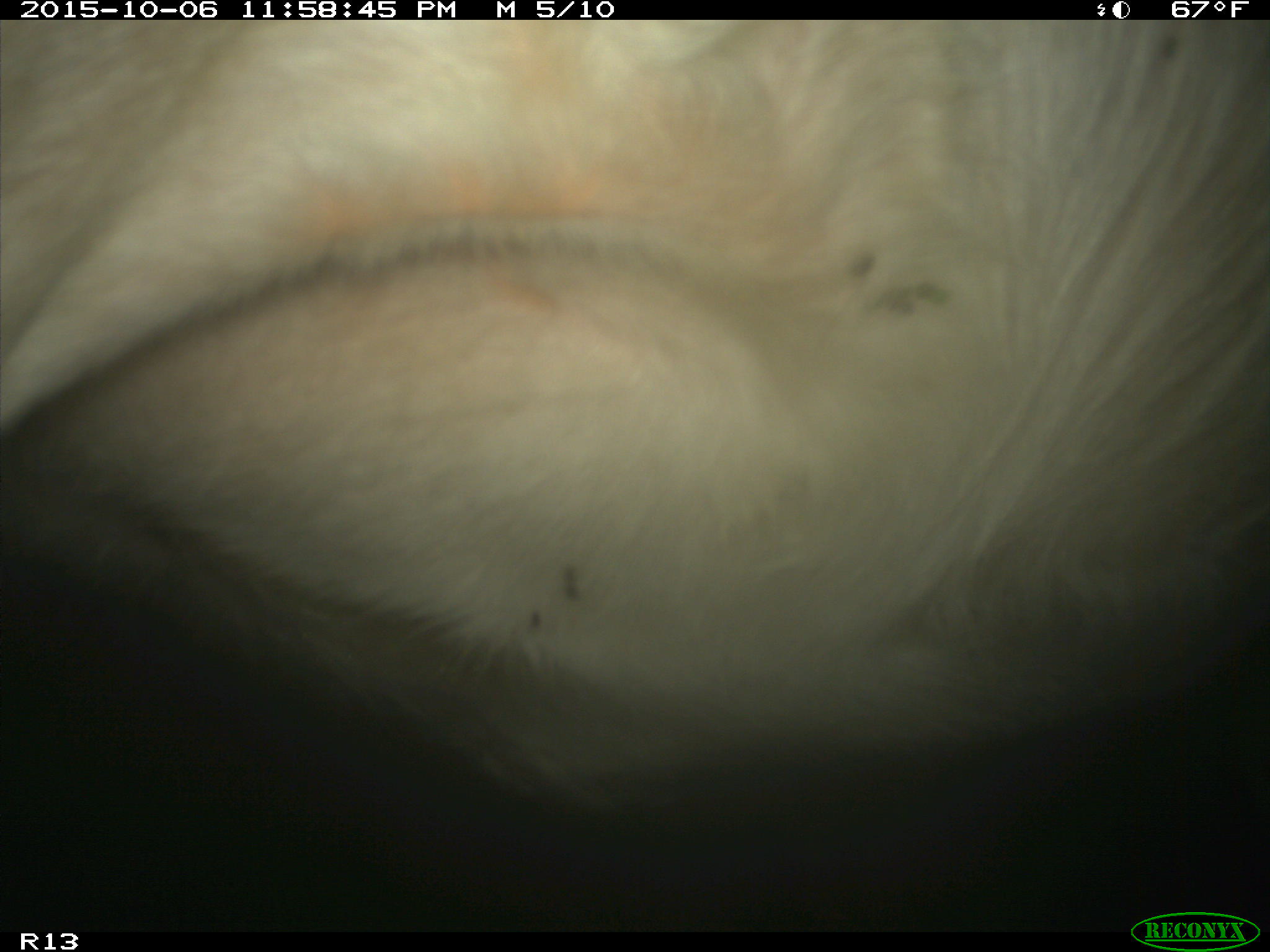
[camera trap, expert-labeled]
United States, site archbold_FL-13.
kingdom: Animalia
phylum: Chordata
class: Mammalia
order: Artiodactyla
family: Bovidae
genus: Bos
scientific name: Bos taurus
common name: domestic cow